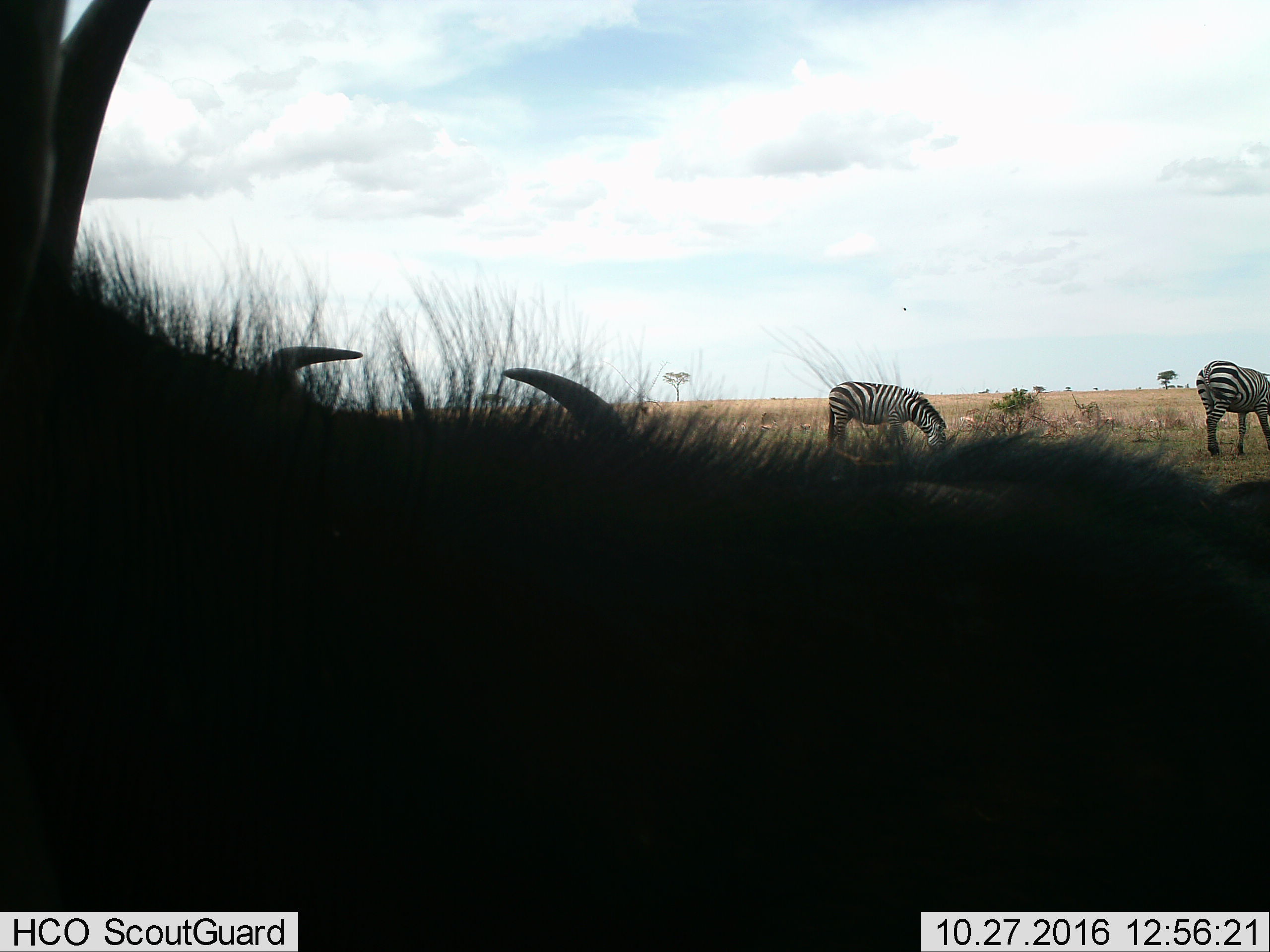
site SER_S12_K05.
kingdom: Animalia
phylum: Chordata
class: Mammalia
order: Artiodactyla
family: Bovidae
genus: Connochaetes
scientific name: Connochaetes taurinus taurinus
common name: blue wildebeest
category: wildebeestblue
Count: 2.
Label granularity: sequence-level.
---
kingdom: Animalia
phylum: Chordata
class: Mammalia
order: Perissodactyla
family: Equidae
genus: Equus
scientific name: Equus quagga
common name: plains zebra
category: zebraplains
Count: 2.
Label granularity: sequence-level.